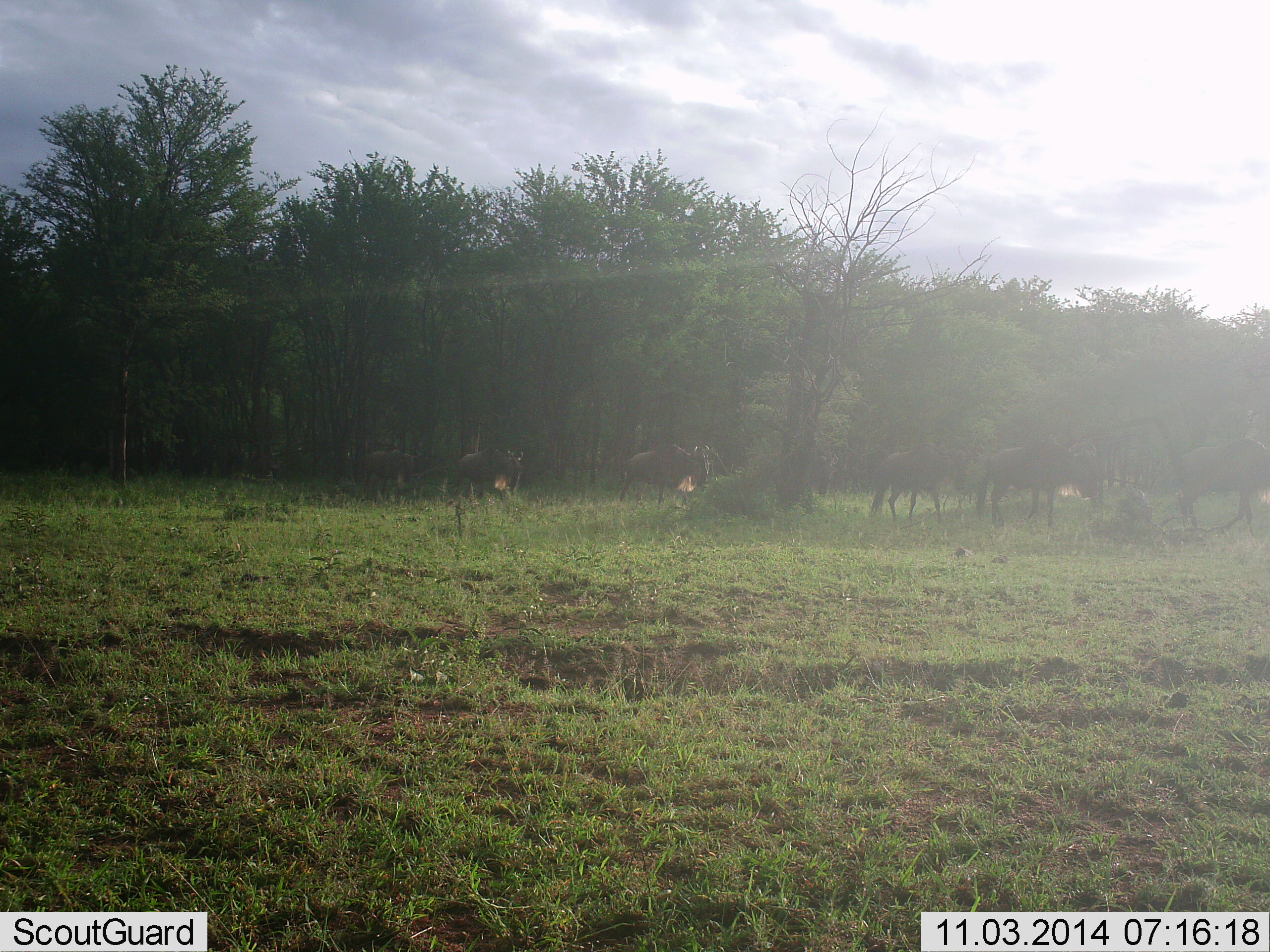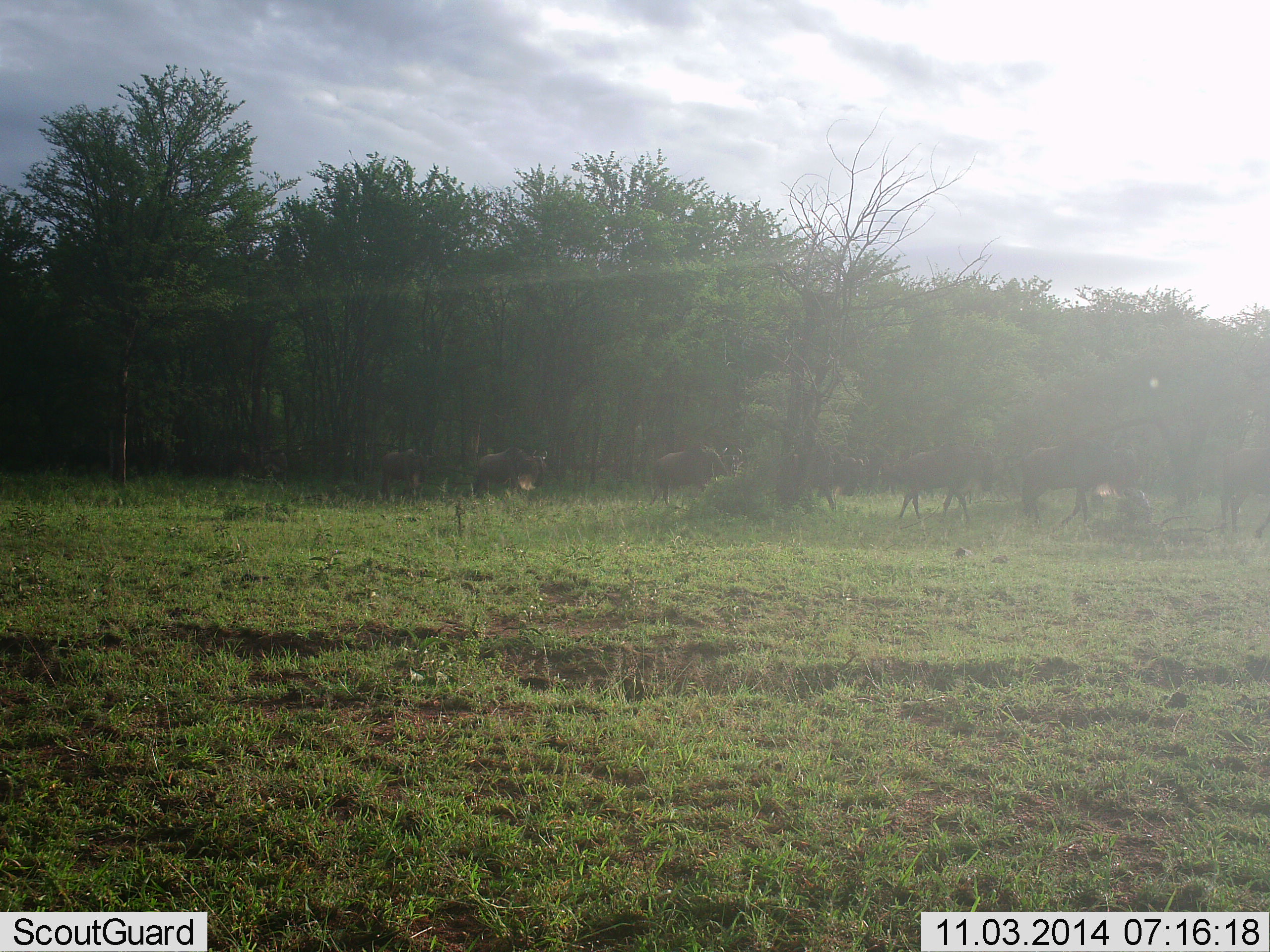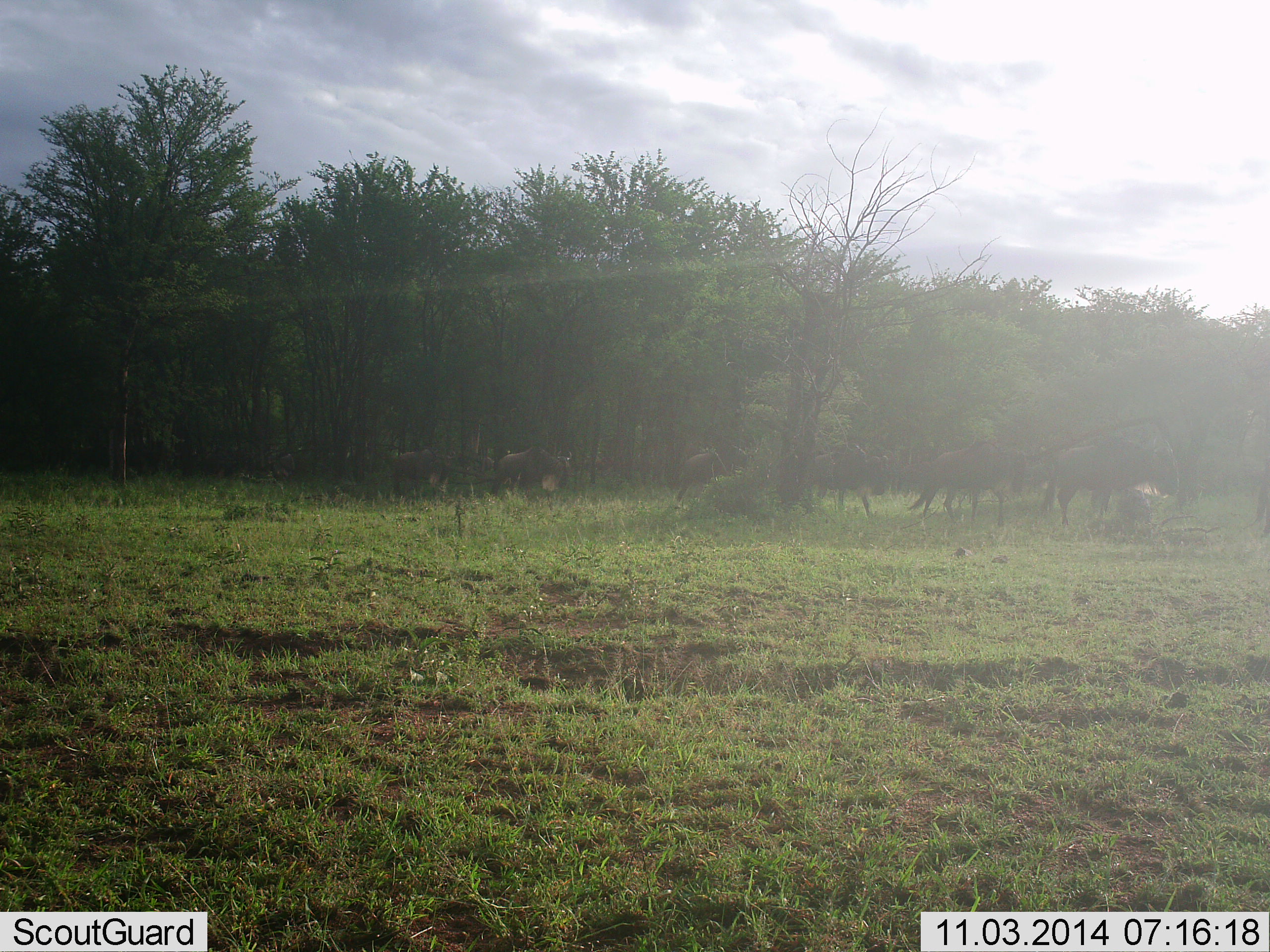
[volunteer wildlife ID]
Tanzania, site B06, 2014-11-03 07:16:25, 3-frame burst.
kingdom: Animalia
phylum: Chordata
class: Mammalia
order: Artiodactyla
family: Bovidae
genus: Connochaetes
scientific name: Connochaetes taurinus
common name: blue wildebeest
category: wildebeest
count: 8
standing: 0%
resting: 0%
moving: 100%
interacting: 0%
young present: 0%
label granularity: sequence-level